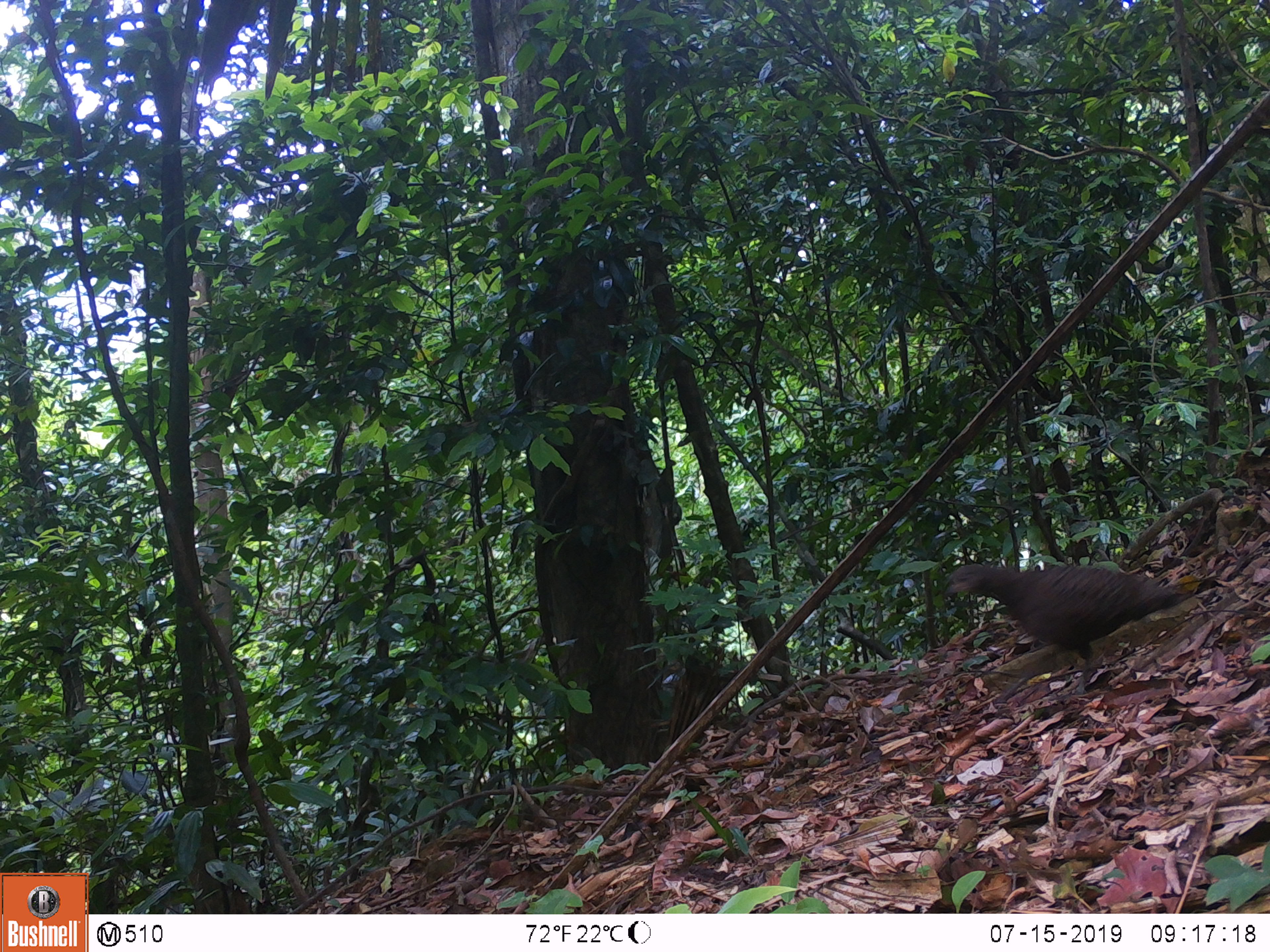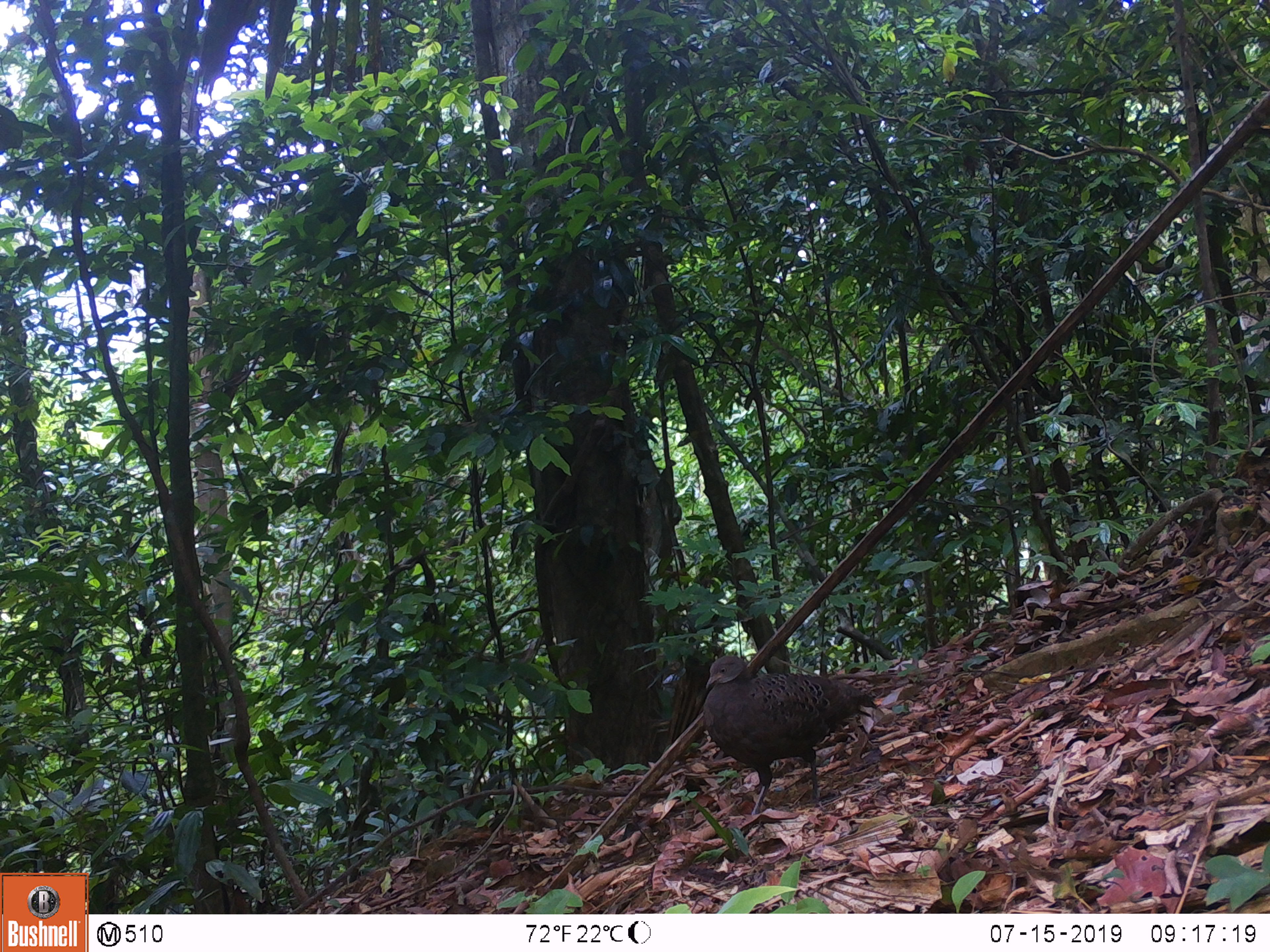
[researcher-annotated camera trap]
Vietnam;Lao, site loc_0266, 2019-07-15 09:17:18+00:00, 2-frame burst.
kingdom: Animalia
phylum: Chordata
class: Aves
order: Galliformes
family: Phasianidae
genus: Polyplectron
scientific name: Polyplectron bicalcaratum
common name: gray peacock-pheasant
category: grey peacock pheasant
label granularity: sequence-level